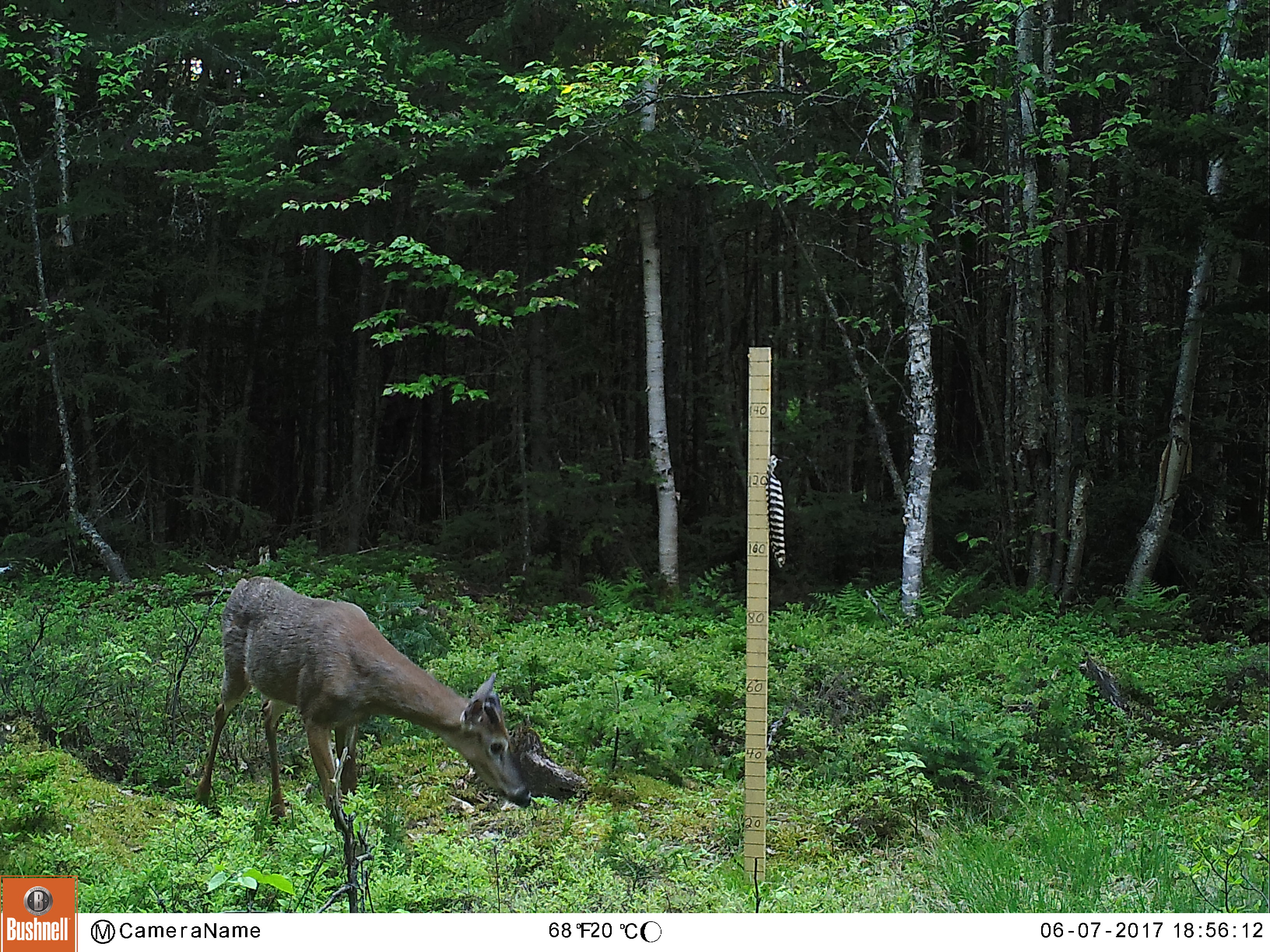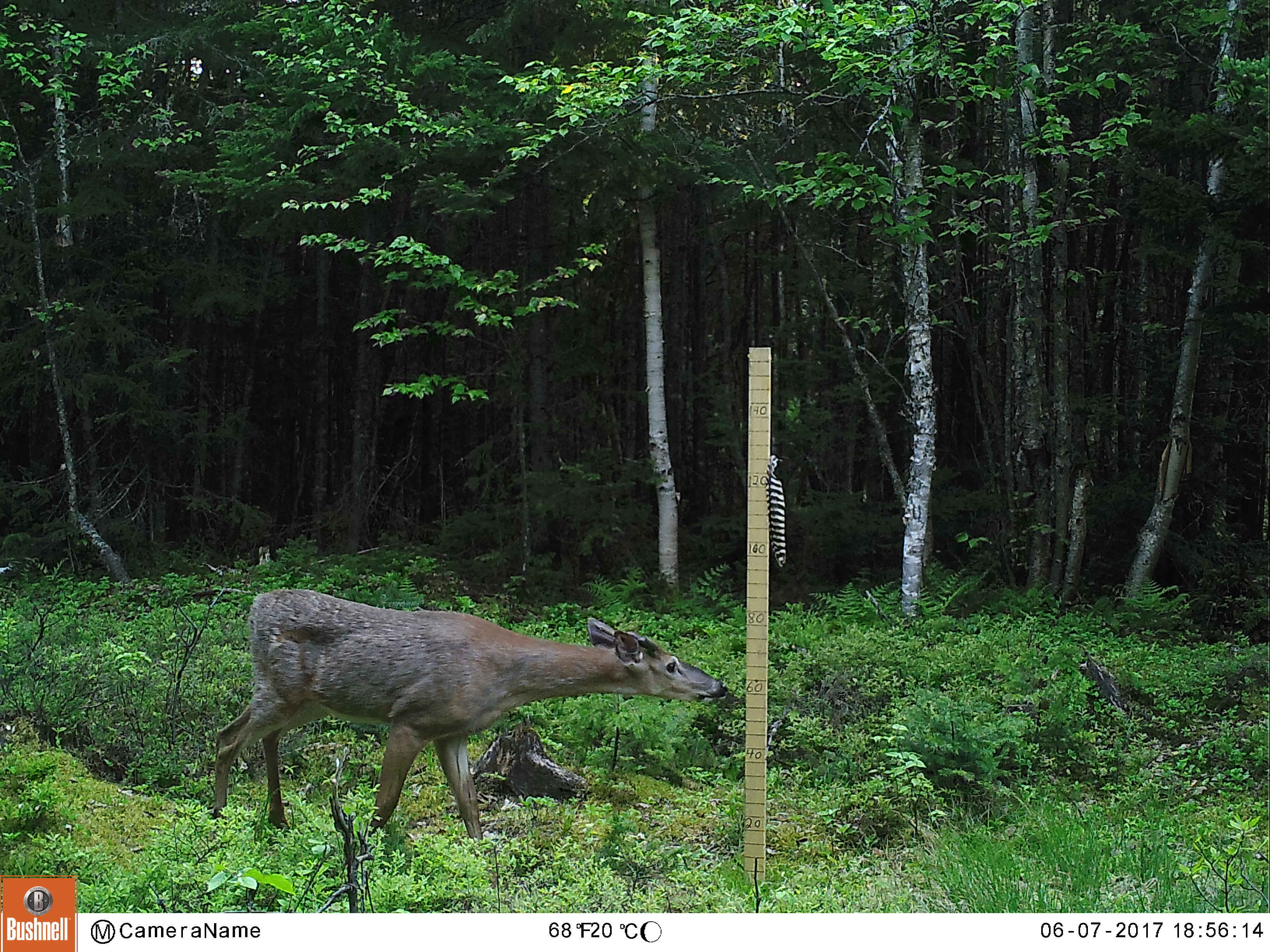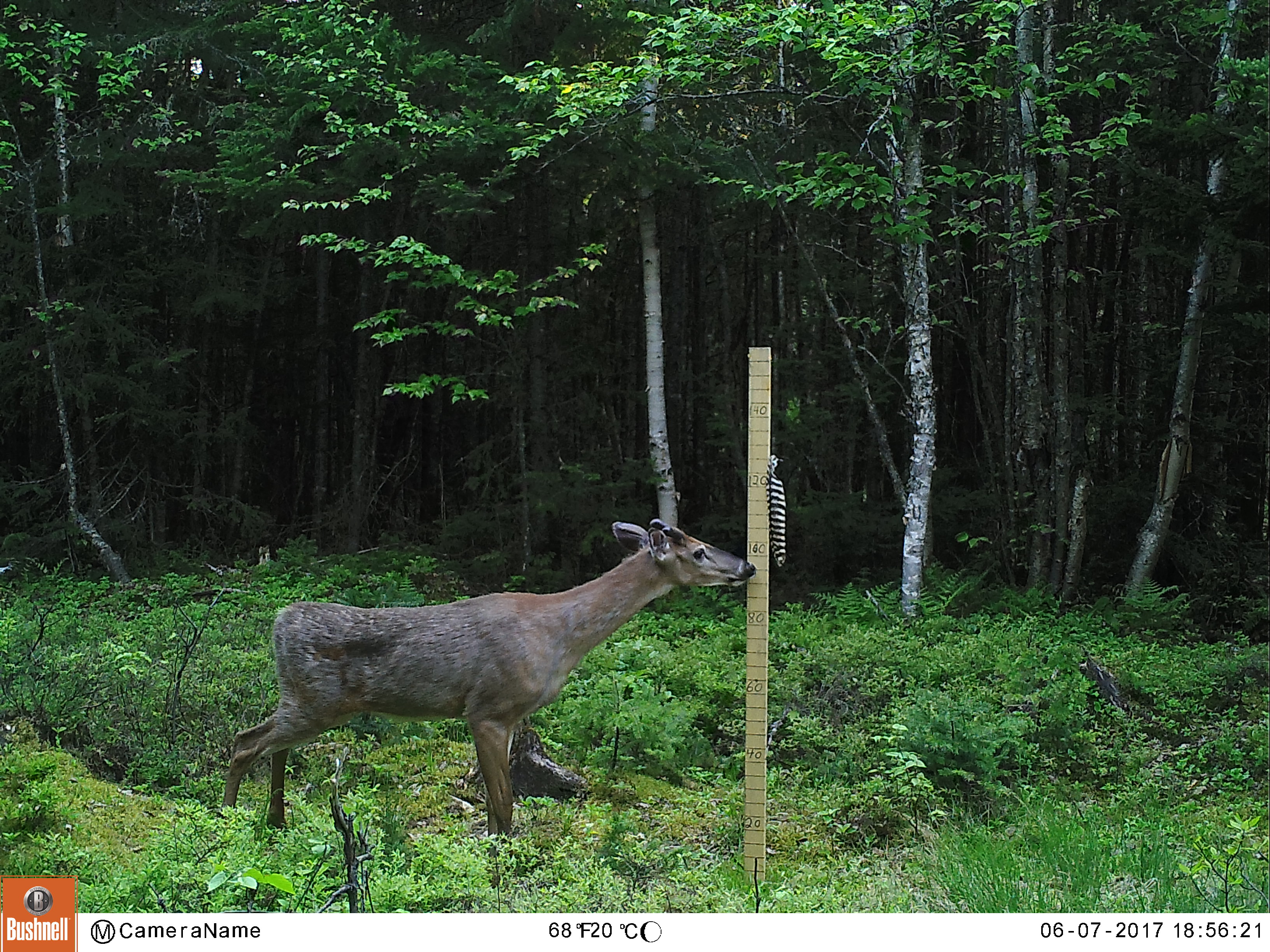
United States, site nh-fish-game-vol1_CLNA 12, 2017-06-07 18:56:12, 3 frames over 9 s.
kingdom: Animalia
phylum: Chordata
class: Mammalia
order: Artiodactyla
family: Cervidae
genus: Odocoileus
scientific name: Odocoileus virginianus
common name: white-tailed deer